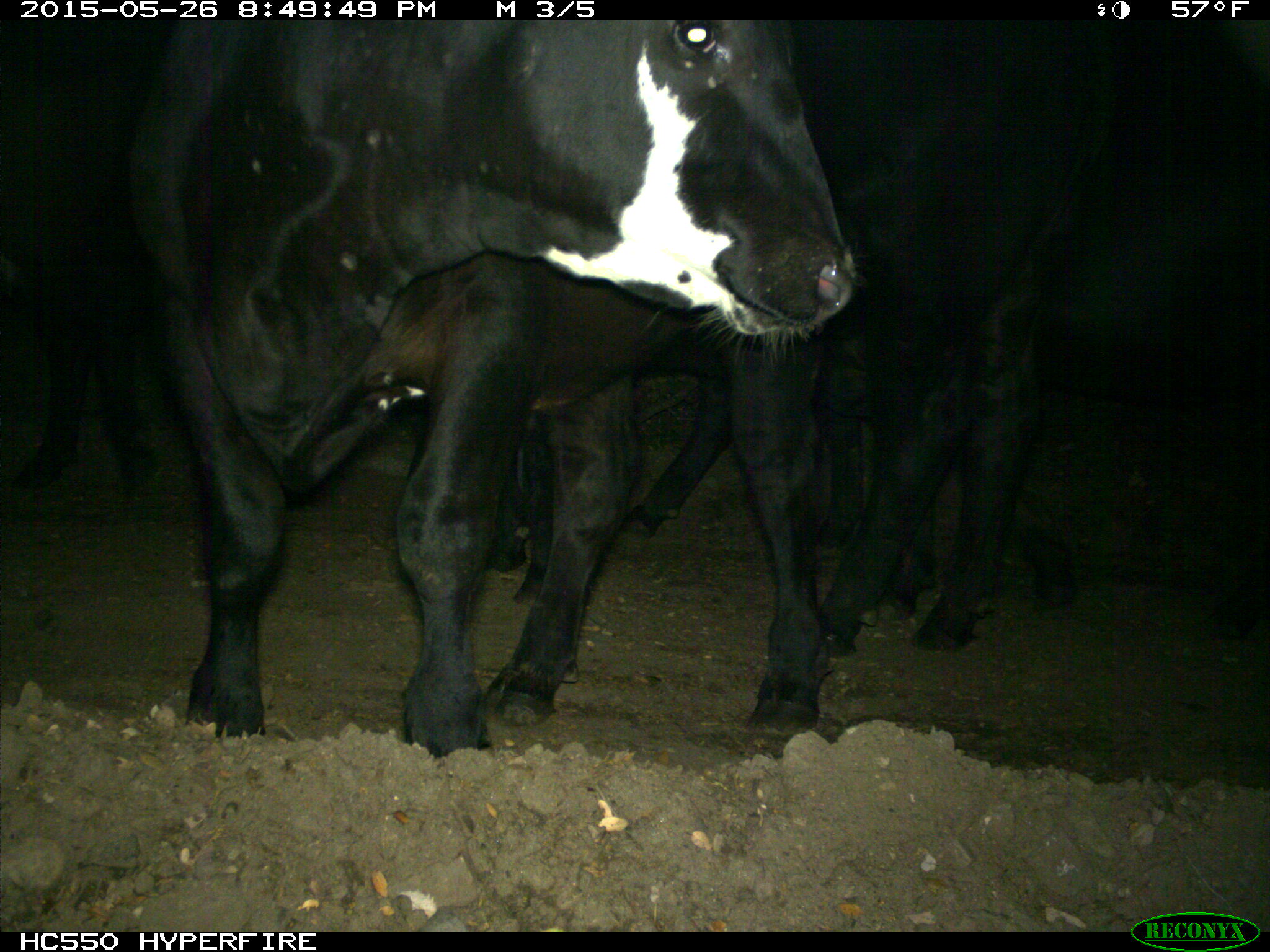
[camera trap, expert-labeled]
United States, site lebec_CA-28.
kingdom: Animalia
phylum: Chordata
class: Mammalia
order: Artiodactyla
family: Bovidae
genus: Bos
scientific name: Bos taurus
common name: domestic cow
Bos taurus (domestic cow).